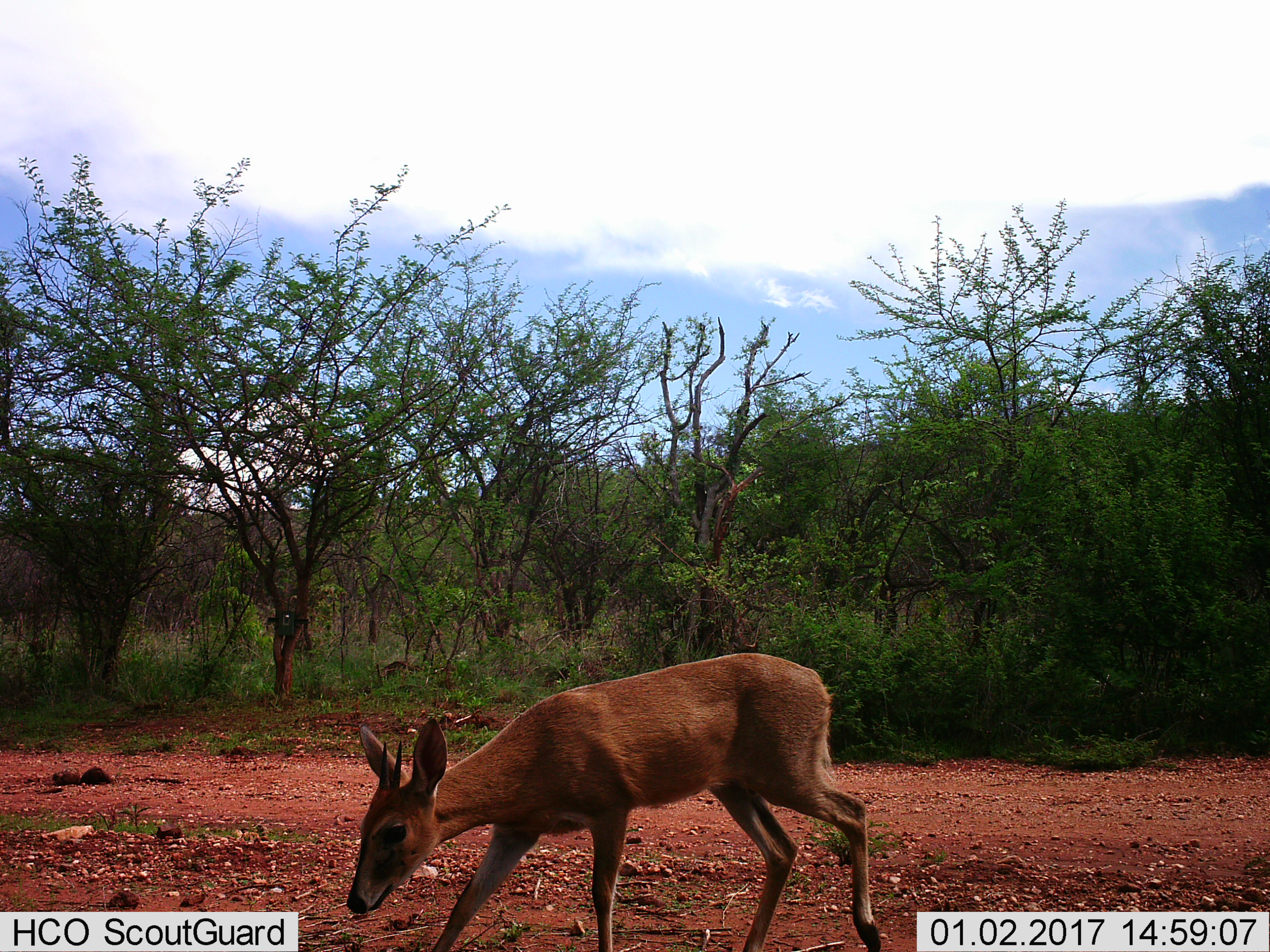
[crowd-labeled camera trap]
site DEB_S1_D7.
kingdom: Animalia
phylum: Chordata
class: Mammalia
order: Artiodactyla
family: Bovidae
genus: Sylvicapra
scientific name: Sylvicapra grimmia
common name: common duiker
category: duikercommongrey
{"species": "duikercommongrey (common duiker) (Sylvicapra grimmia)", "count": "1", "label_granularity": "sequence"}